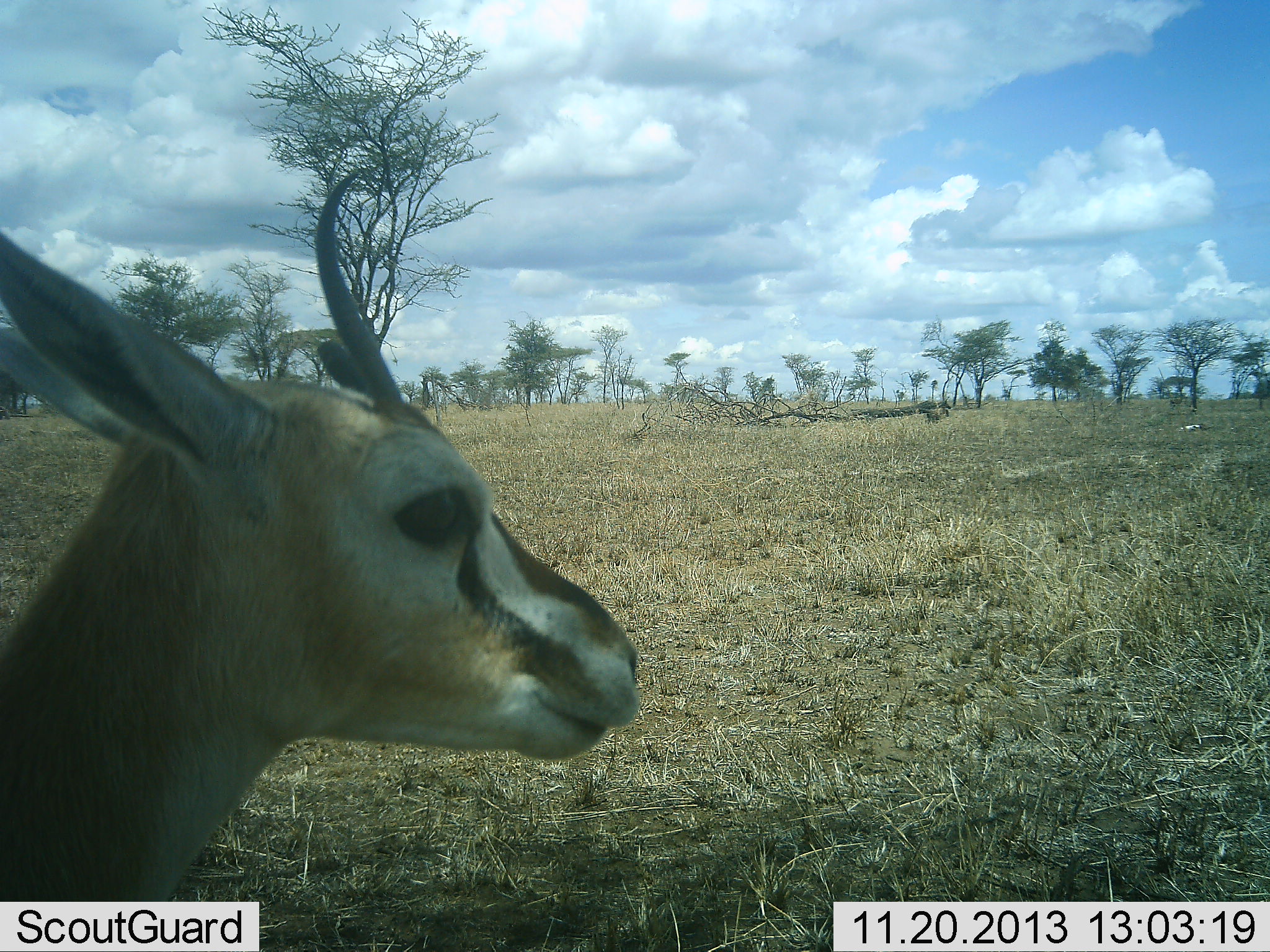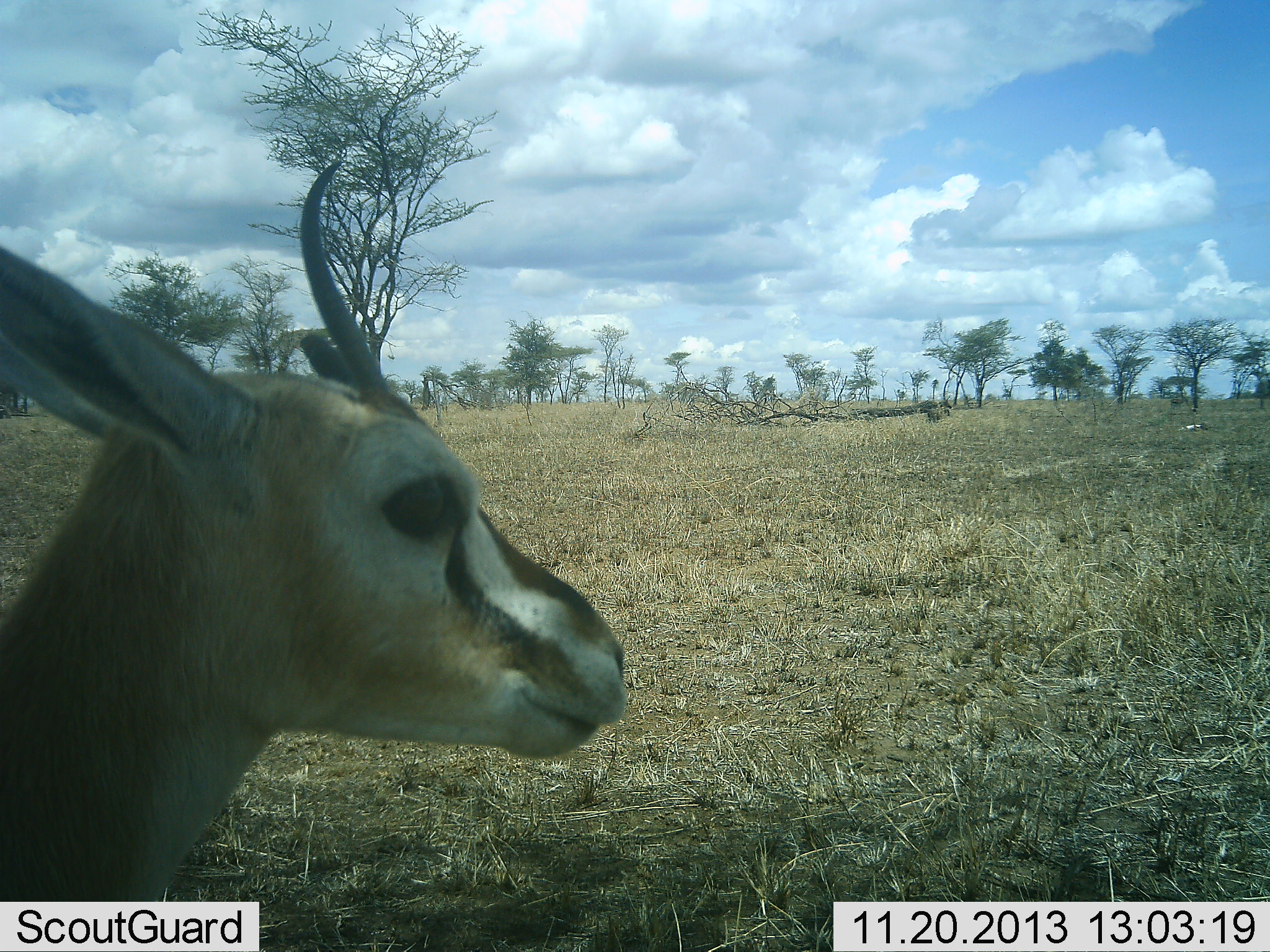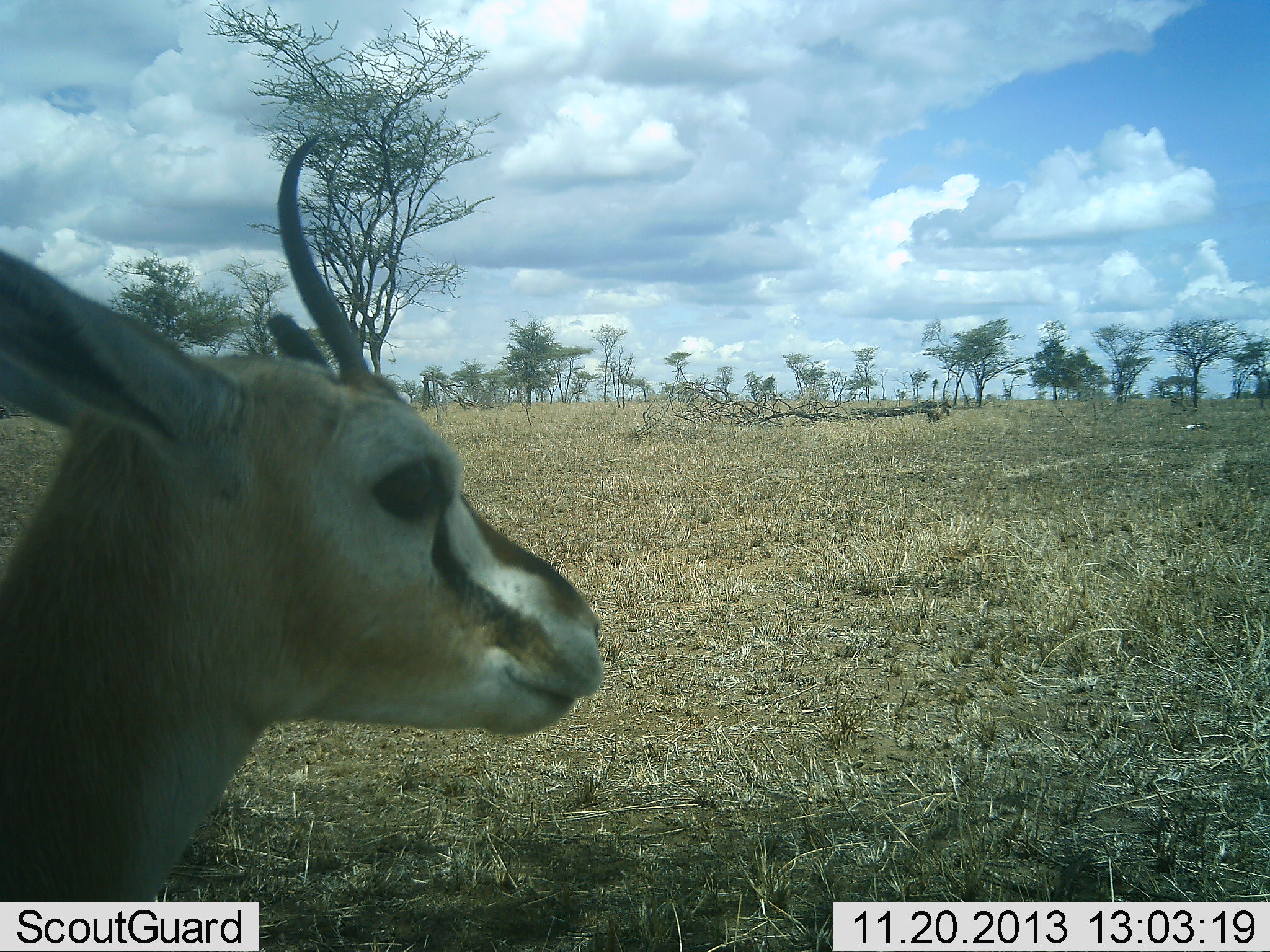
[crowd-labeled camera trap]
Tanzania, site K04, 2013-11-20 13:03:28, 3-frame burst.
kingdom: Animalia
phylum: Chordata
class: Mammalia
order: Artiodactyla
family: Bovidae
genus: Eudorcas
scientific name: Eudorcas thomsonii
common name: thomson's gazelle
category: gazellethomsons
Gazellethomsons (thomson's gazelle) (Eudorcas thomsonii), count 1. Behavior (volunteer vote fractions): standing 93%, resting 8%, moving 0%, interacting 2%. Young present (vote fraction): 0%. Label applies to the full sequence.